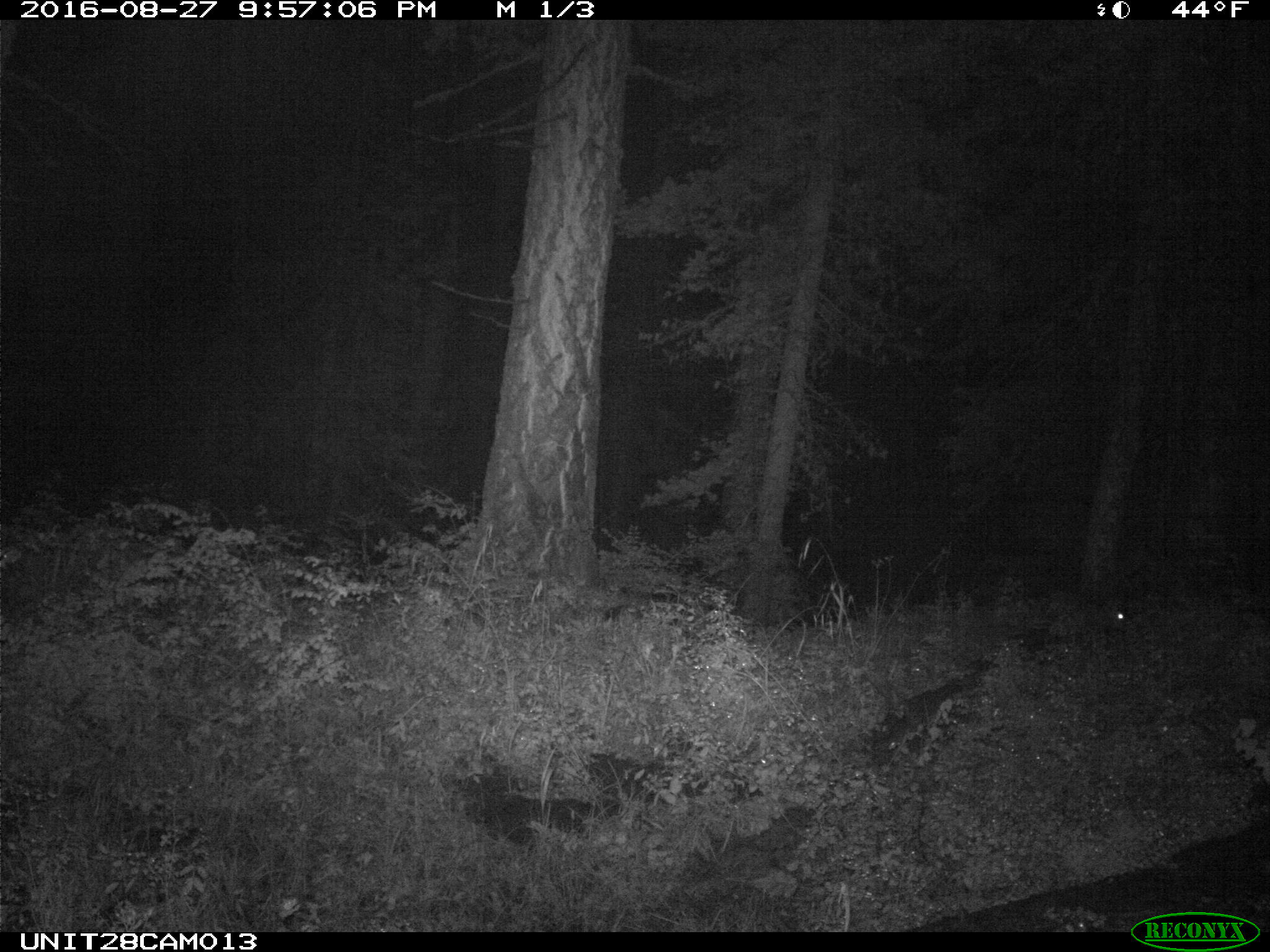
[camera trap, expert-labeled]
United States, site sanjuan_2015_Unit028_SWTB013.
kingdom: Animalia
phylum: Chordata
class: Mammalia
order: Lagomorpha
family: Leporidae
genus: Lepus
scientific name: Lepus americanus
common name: snowshoe hare